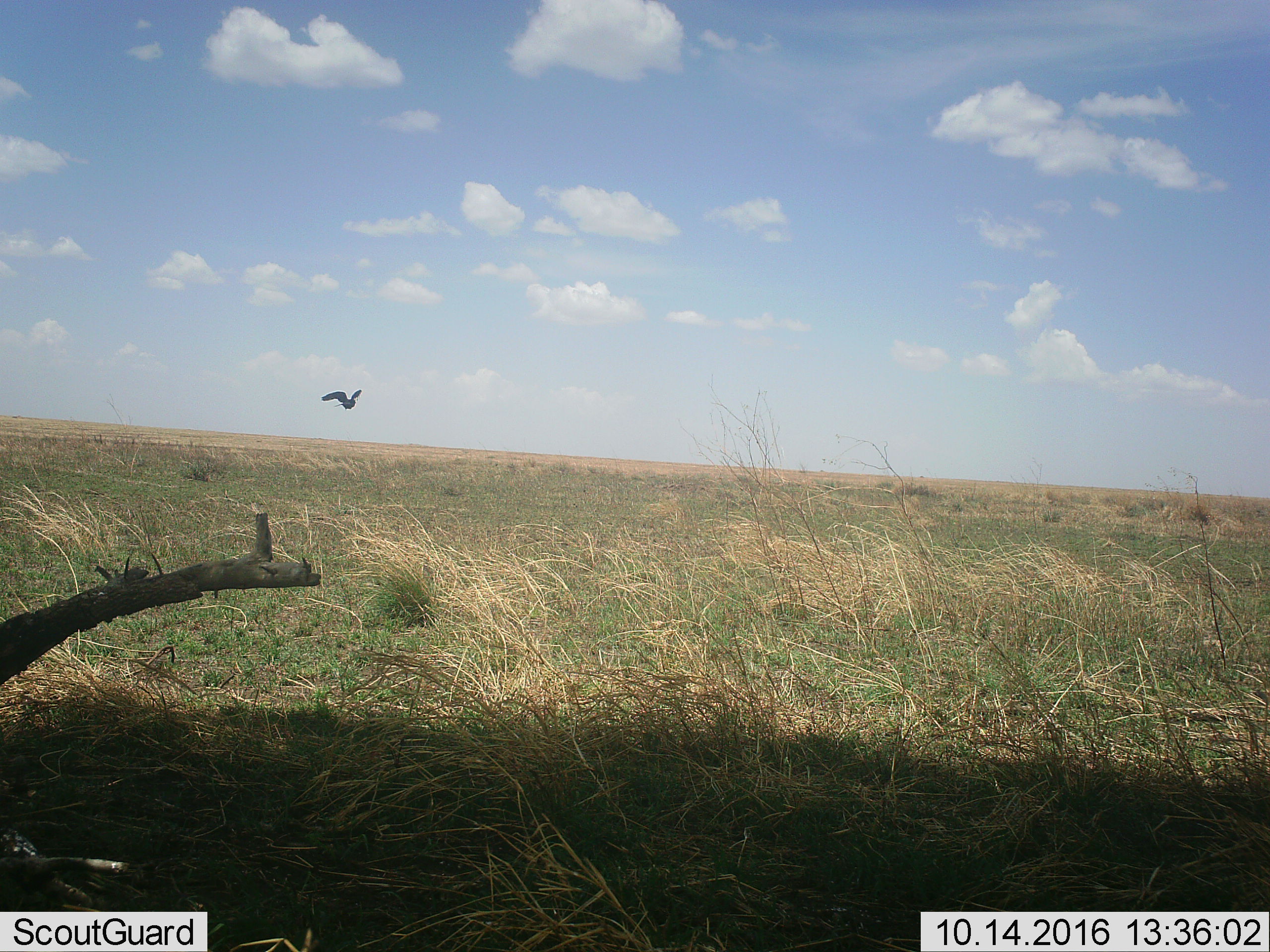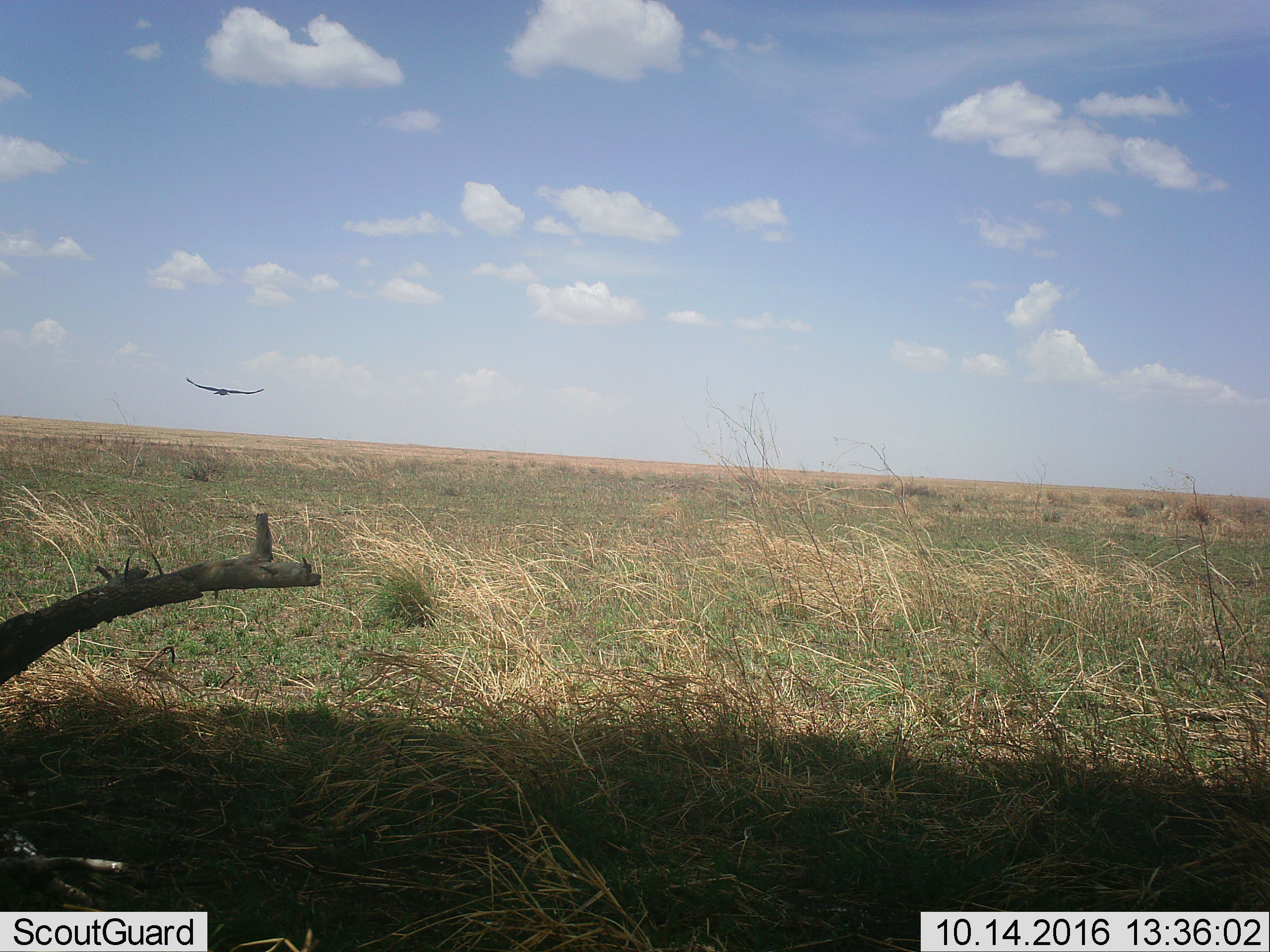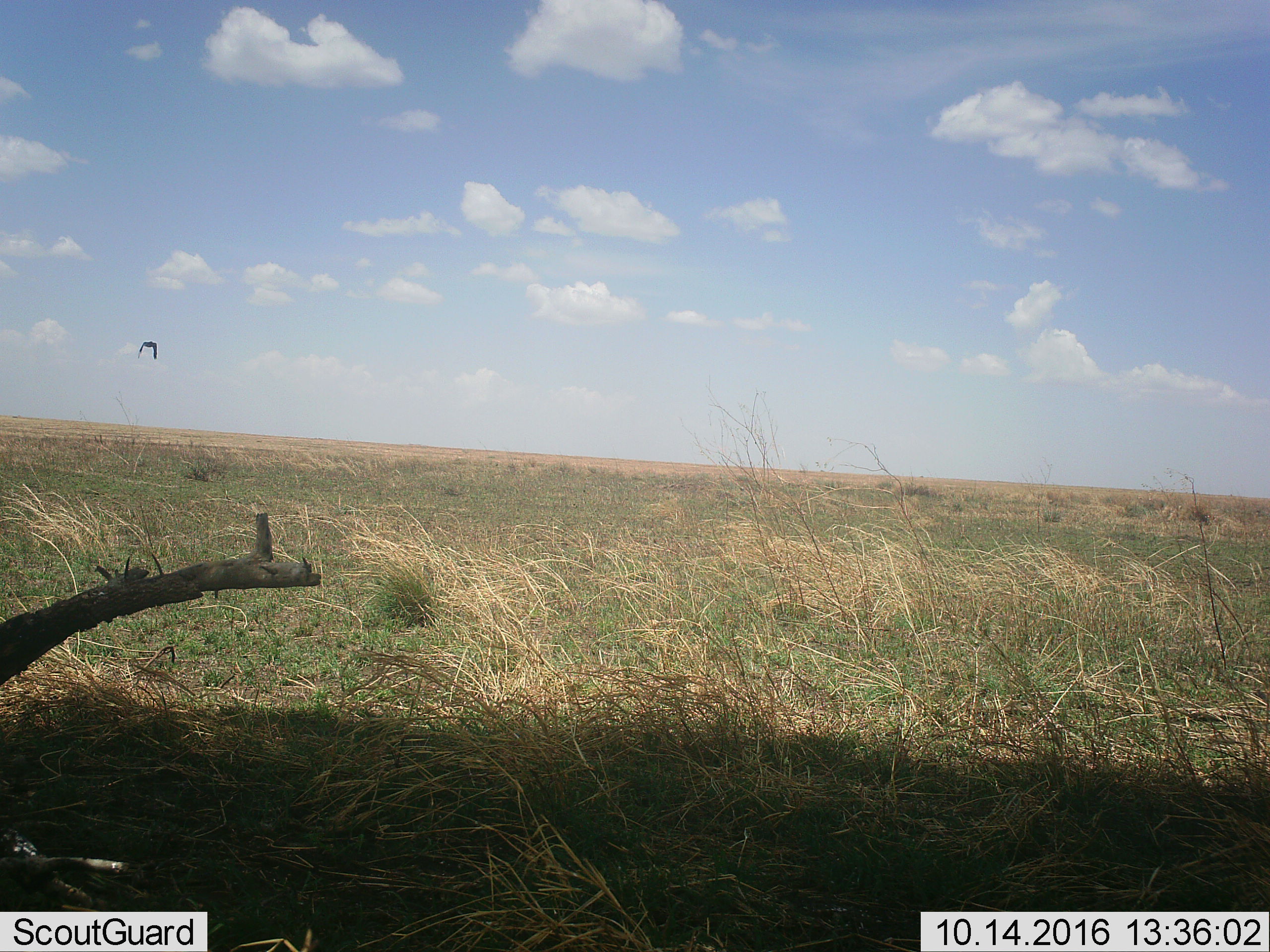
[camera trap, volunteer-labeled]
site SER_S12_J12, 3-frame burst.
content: unidentified animal